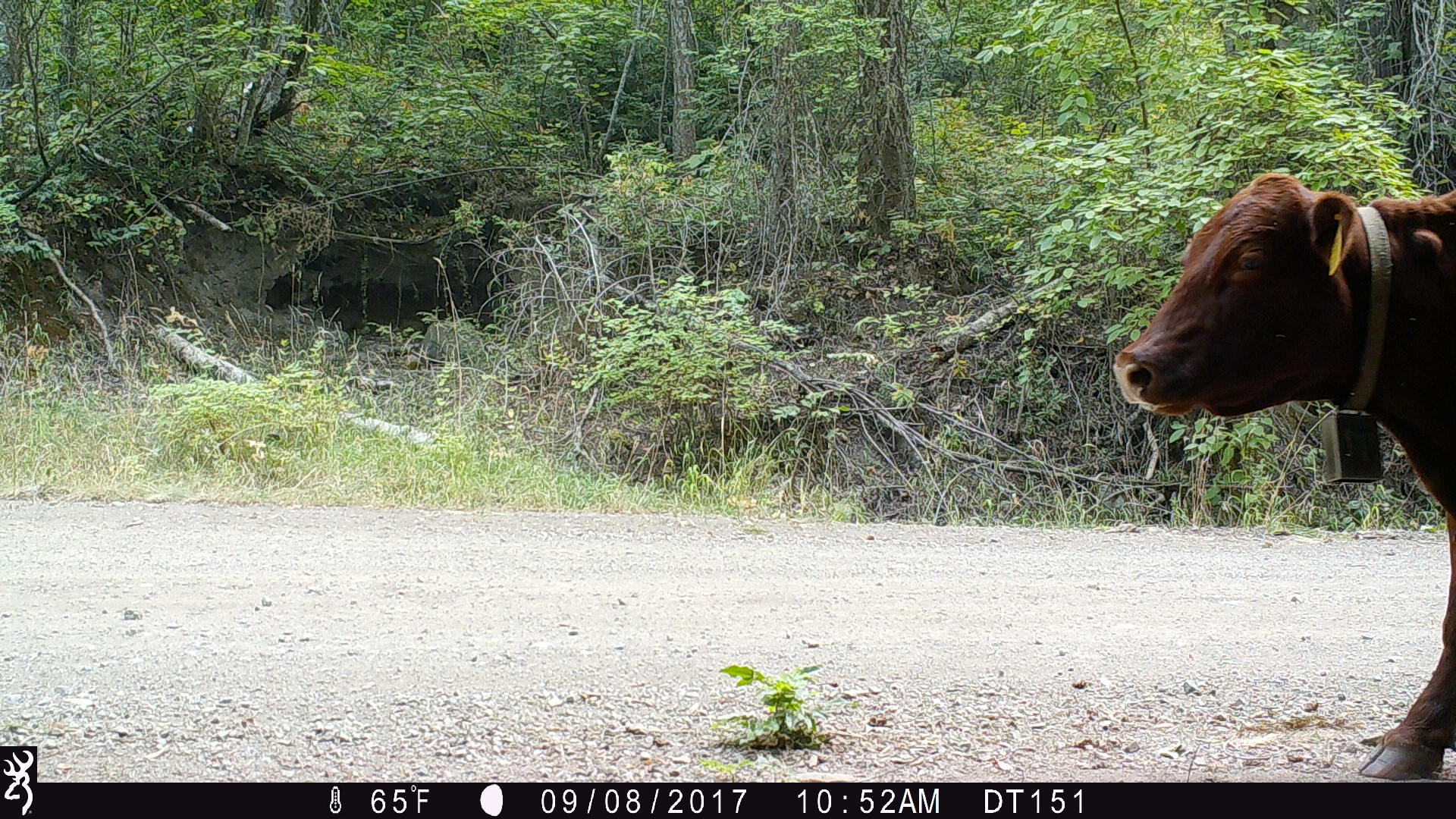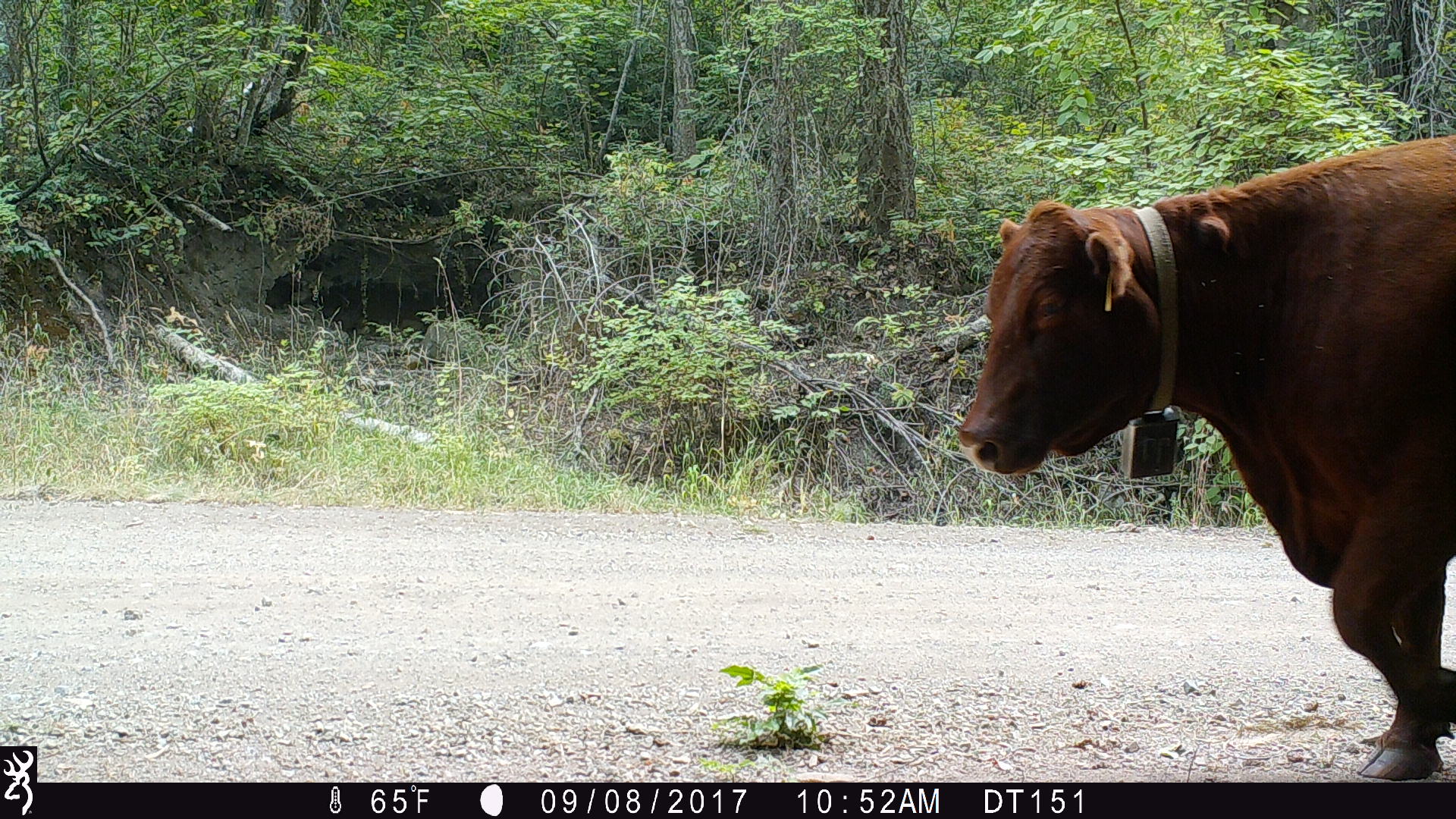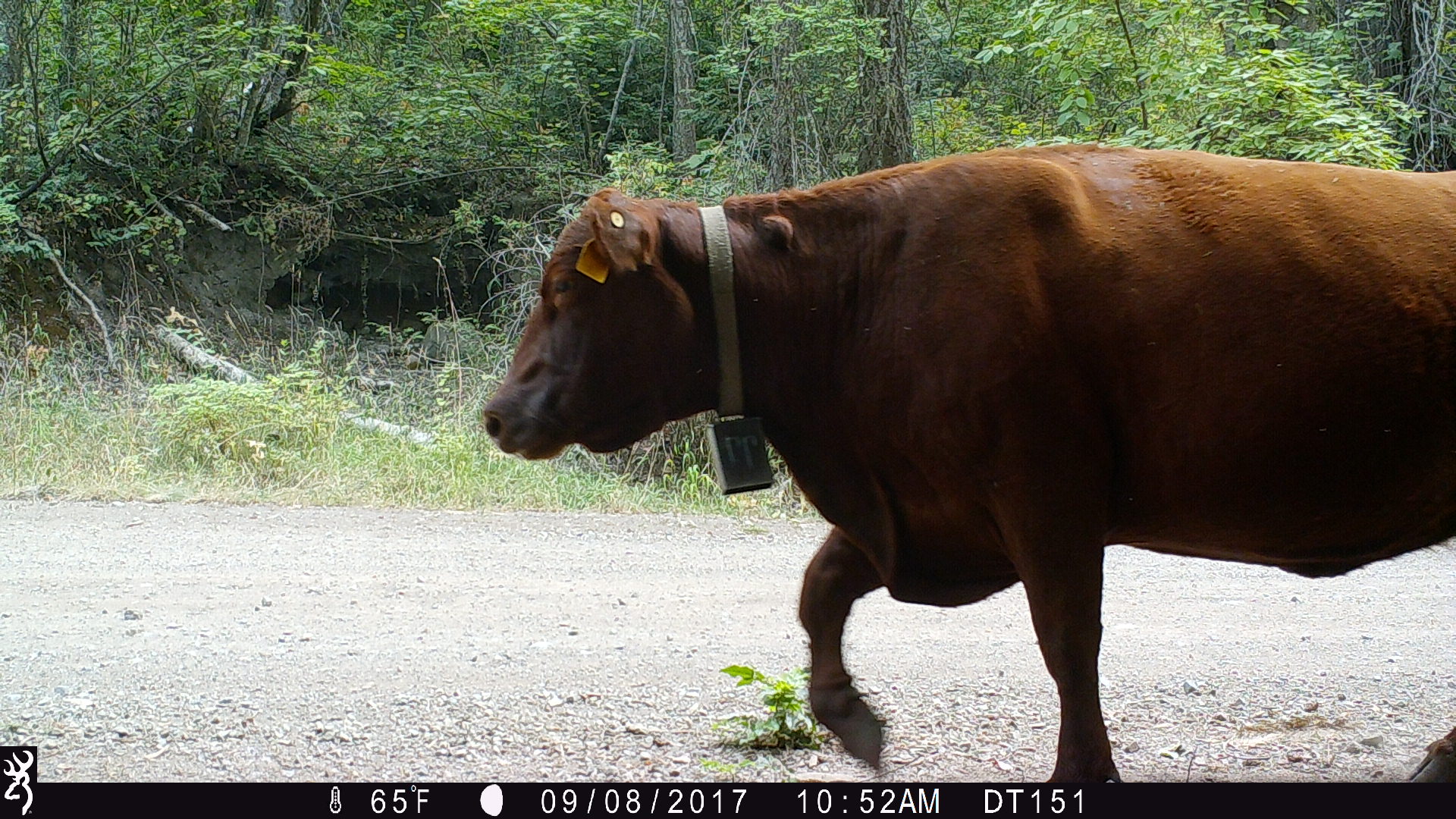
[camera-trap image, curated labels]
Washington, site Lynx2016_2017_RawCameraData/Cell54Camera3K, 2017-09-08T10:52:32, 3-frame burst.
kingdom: Animalia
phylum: Chordata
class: Mammalia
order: Artiodactyla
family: Bovidae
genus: Bos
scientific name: Bos taurus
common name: domestic cattle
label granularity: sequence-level